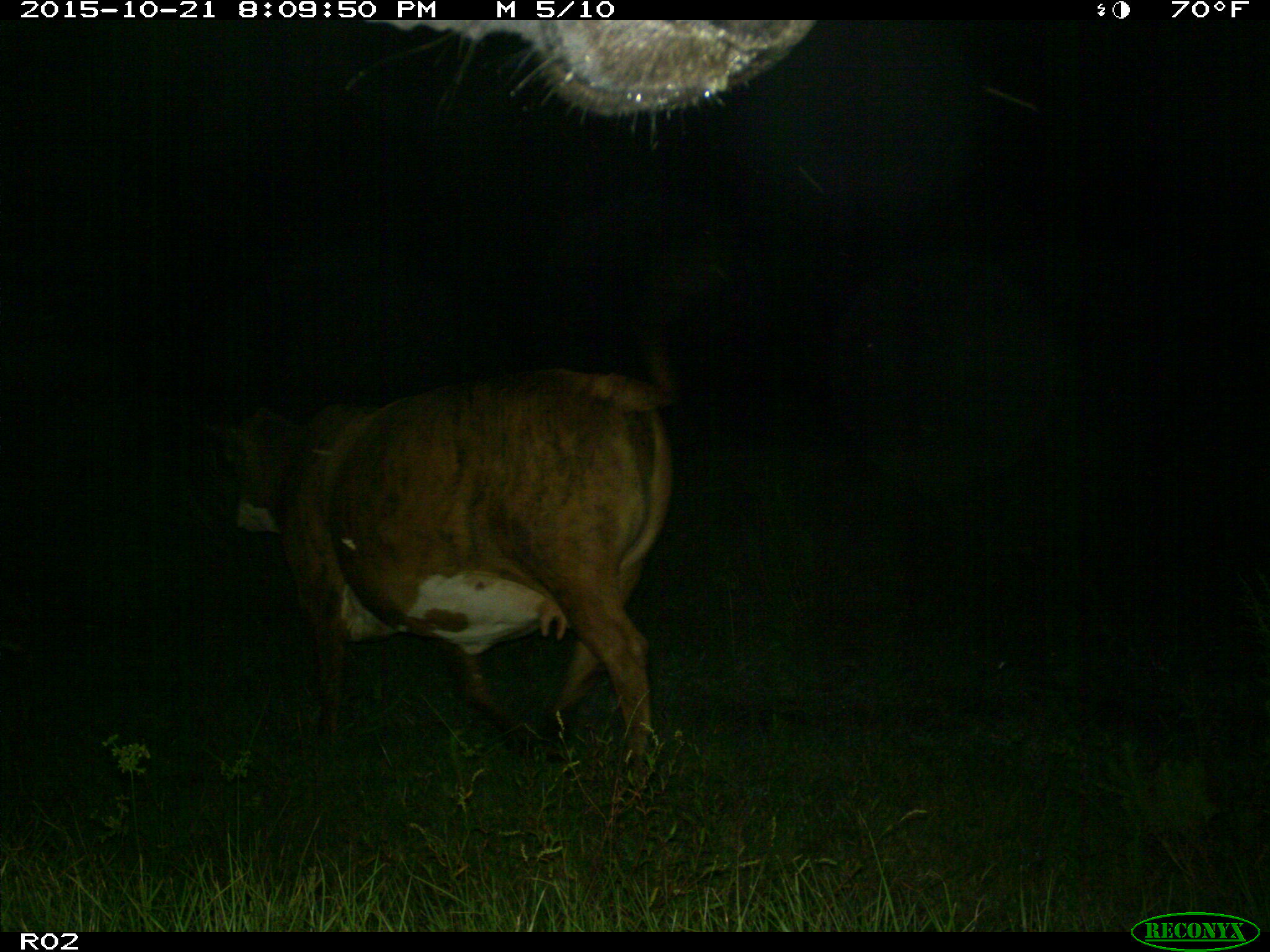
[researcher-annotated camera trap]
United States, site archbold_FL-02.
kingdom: Animalia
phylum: Chordata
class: Mammalia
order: Artiodactyla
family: Bovidae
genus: Bos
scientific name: Bos taurus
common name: domestic cow